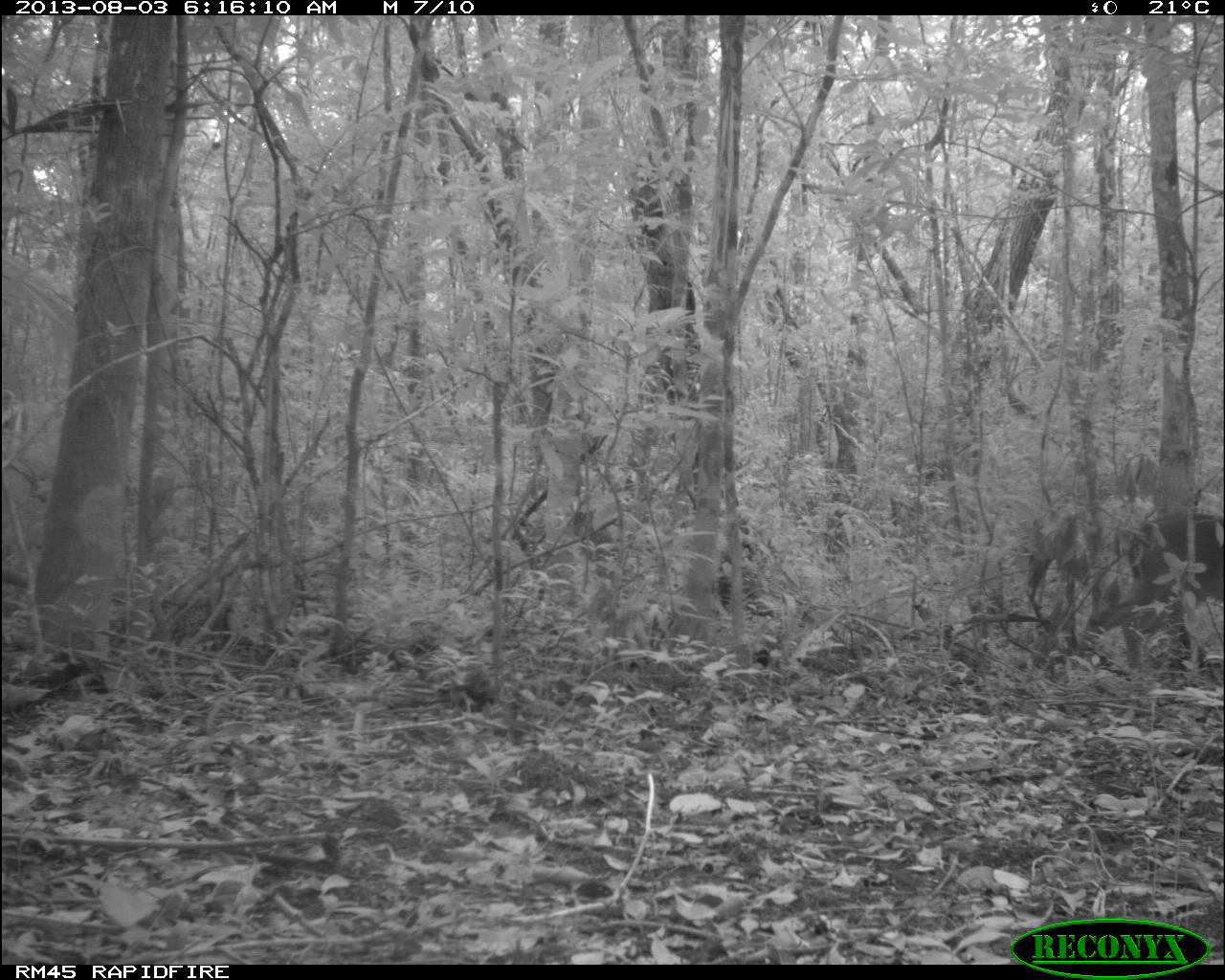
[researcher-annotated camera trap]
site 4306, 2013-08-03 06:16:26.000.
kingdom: Animalia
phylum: Chordata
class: Mammalia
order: Artiodactyla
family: Cervidae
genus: Odocoileus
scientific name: Odocoileus virginianus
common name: white-tailed deer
Odocoileus virginianus (white-tailed deer), count 1, sex male.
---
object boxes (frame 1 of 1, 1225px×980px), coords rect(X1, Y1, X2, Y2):
odocoileus virginianus: rect(1081, 509, 1222, 664)